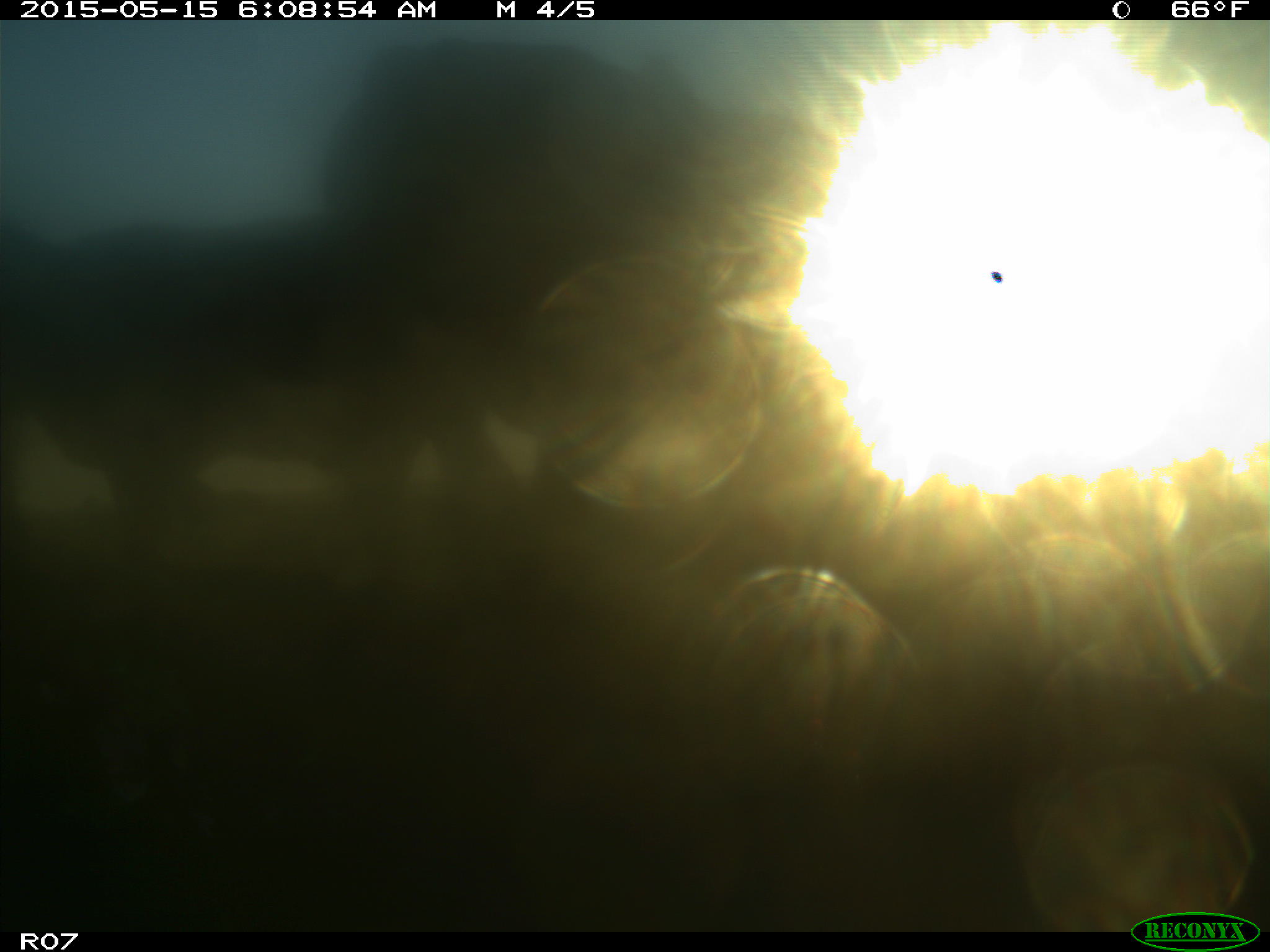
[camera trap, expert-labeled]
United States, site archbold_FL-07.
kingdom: Animalia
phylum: Chordata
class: Mammalia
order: Artiodactyla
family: Bovidae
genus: Bos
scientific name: Bos taurus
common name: domestic cow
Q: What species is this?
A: Bos taurus (domestic cow).